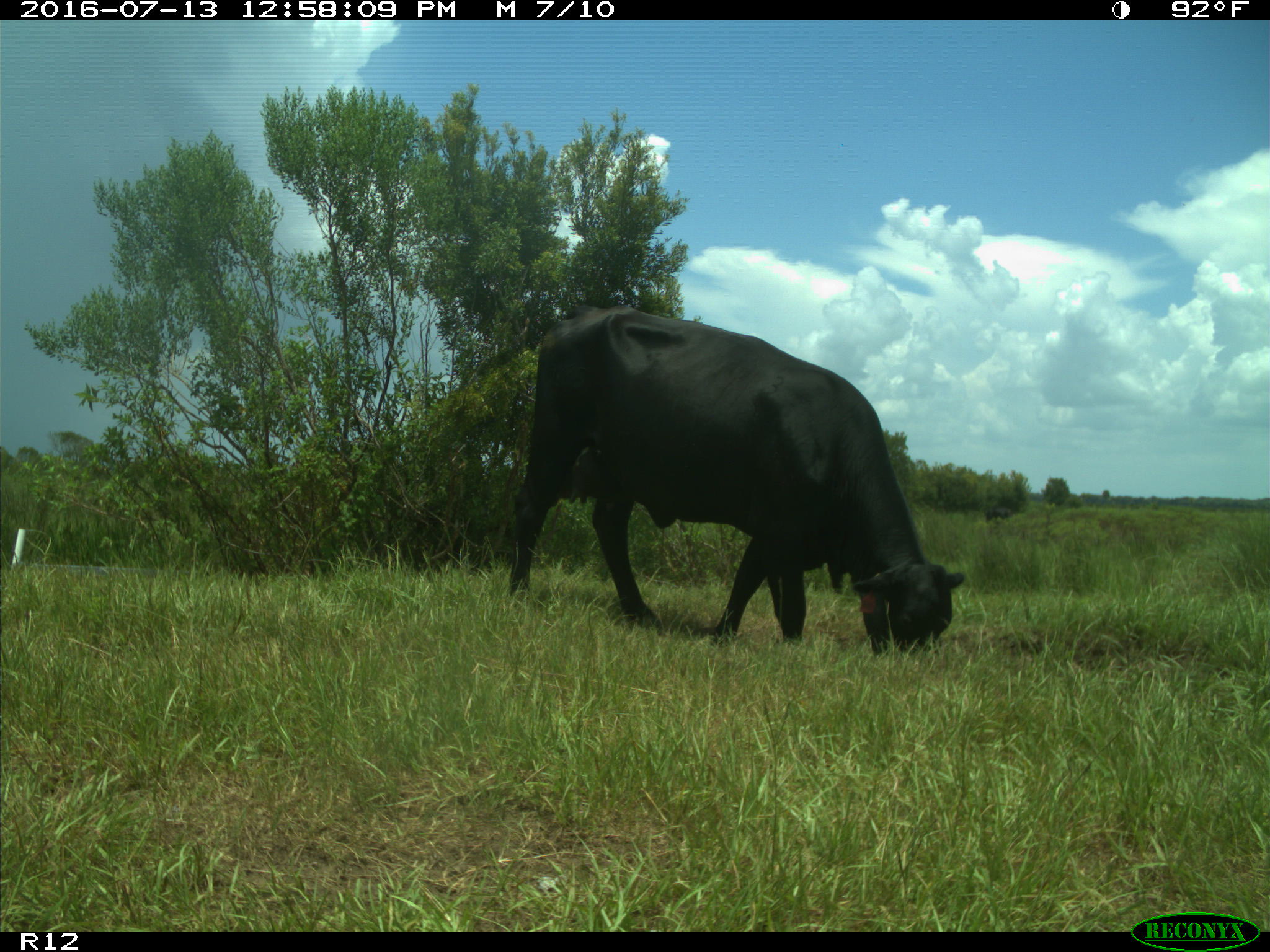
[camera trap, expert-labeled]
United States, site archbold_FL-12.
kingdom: Animalia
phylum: Chordata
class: Mammalia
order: Artiodactyla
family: Bovidae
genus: Bos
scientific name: Bos taurus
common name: domestic cow